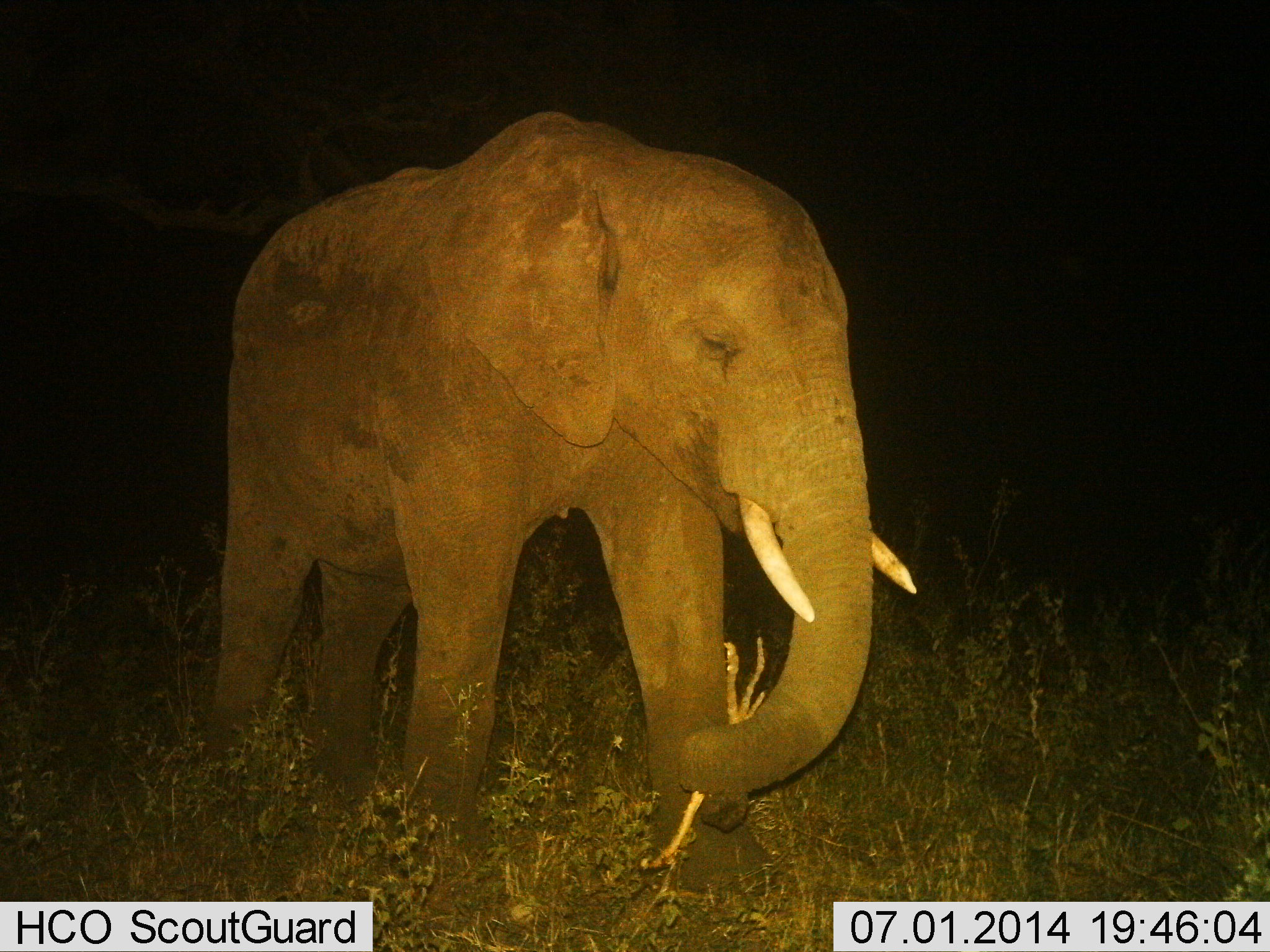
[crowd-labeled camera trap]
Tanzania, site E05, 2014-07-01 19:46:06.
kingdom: Animalia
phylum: Chordata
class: Mammalia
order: Proboscidea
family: Elephantidae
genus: Loxodonta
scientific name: Loxodonta africana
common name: african bush elephant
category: elephant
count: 1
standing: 50%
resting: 0%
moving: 50%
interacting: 0%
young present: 10%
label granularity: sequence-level